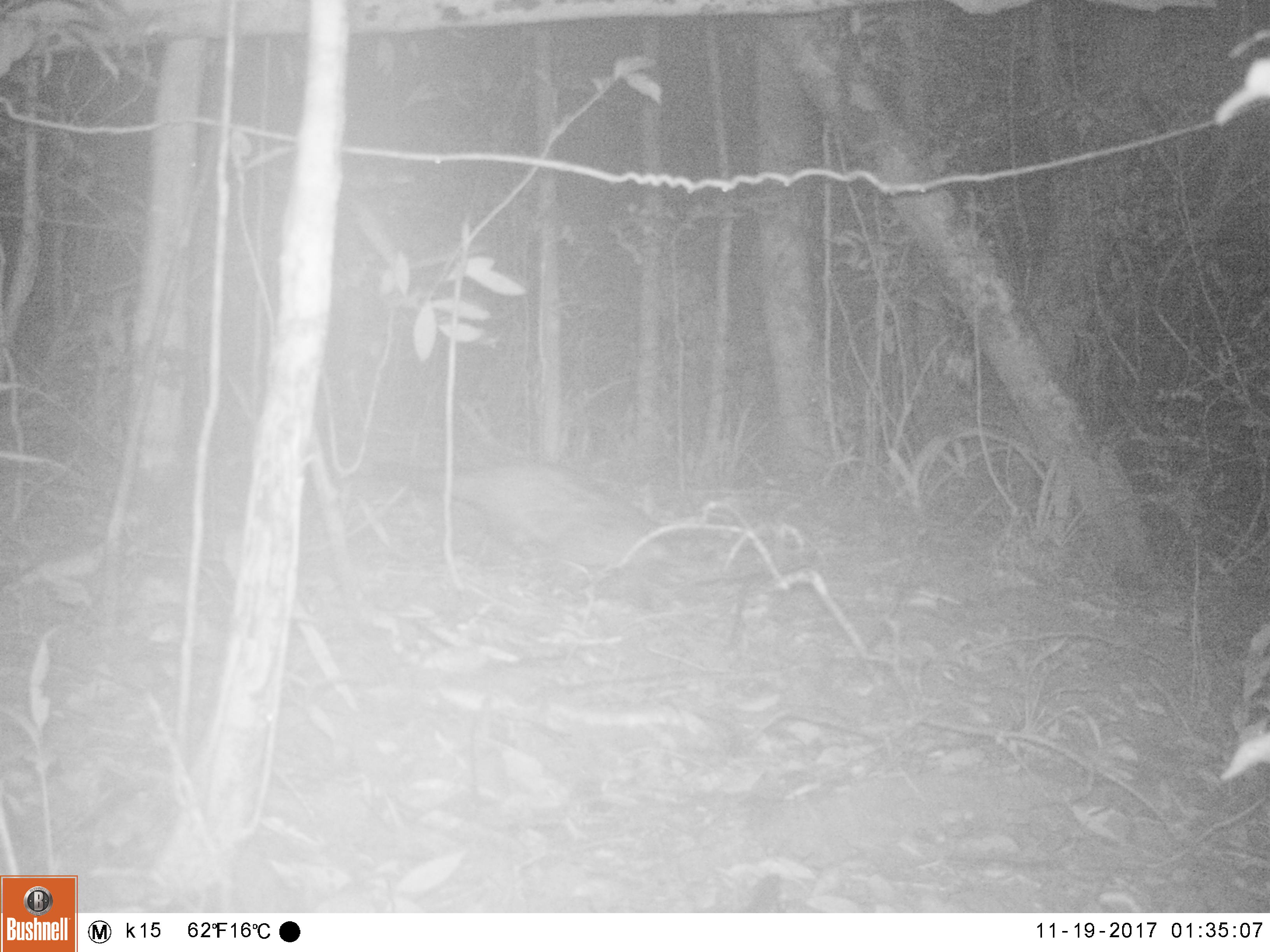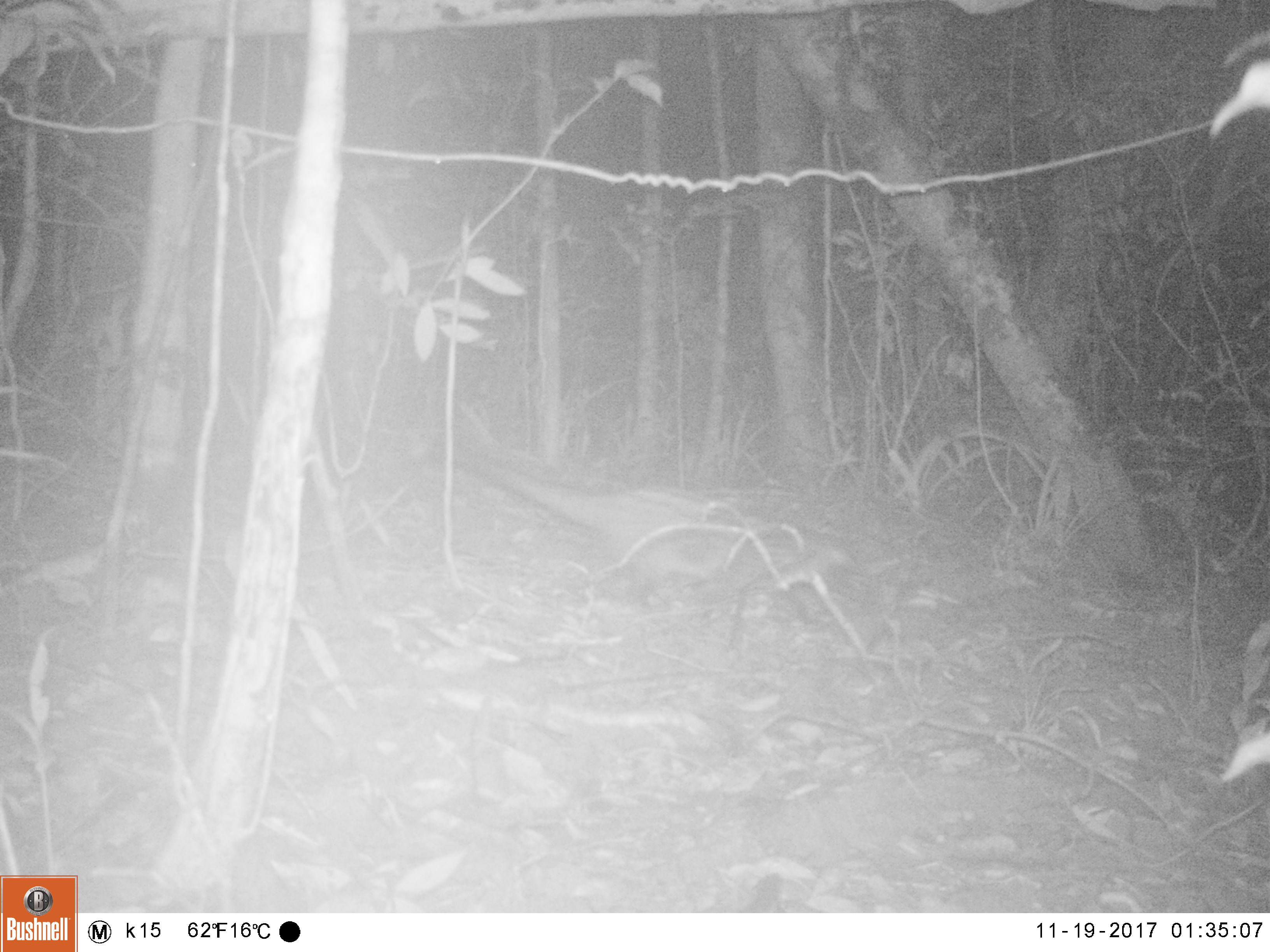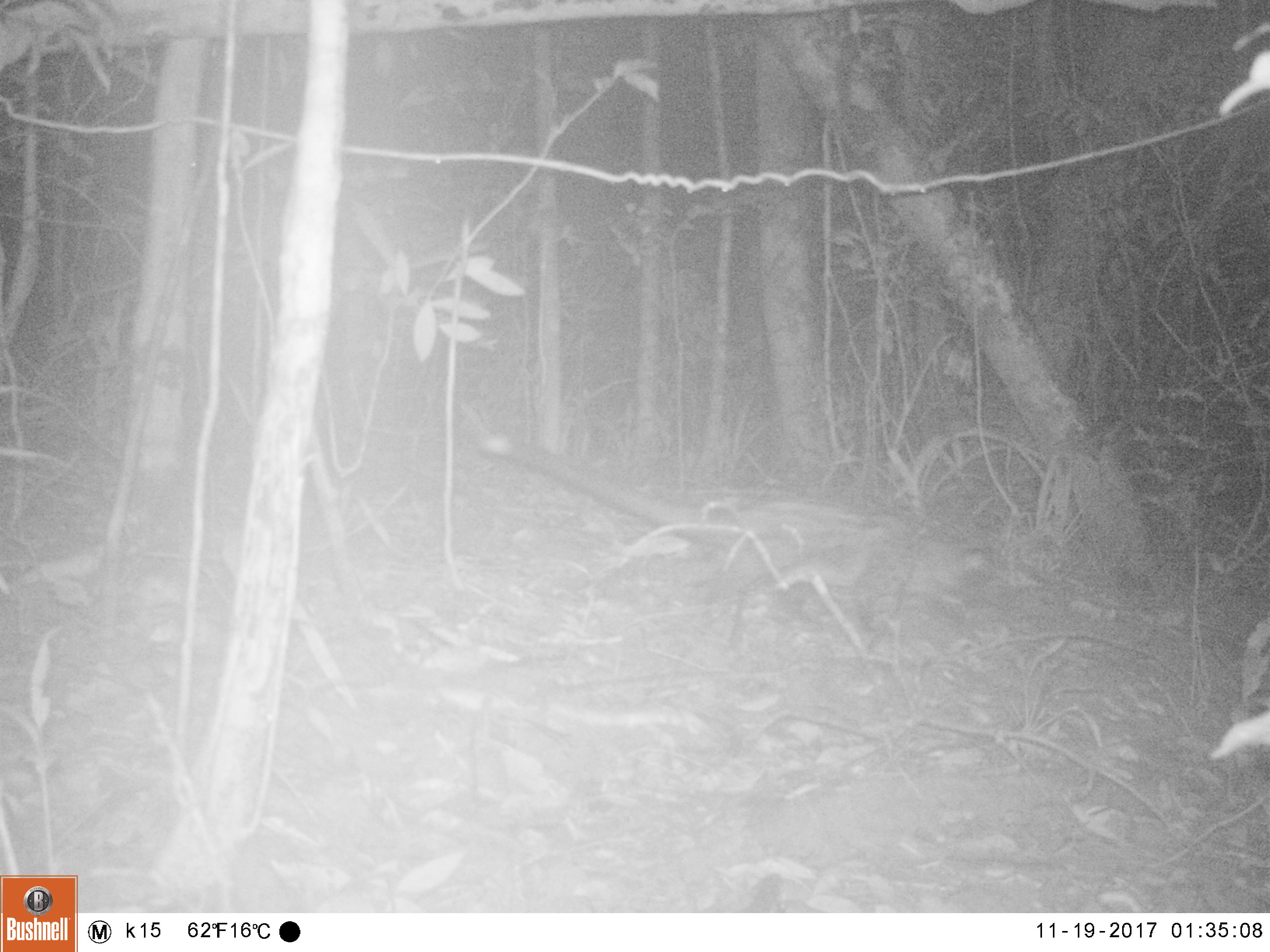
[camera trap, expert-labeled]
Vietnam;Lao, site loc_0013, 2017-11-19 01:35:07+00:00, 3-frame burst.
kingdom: Animalia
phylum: Chordata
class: Mammalia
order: Carnivora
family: Viverridae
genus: Paradoxurus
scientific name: Paradoxurus hermaphroditus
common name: common palm civet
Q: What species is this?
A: Common palm civet (Paradoxurus hermaphroditus).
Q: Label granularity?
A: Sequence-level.